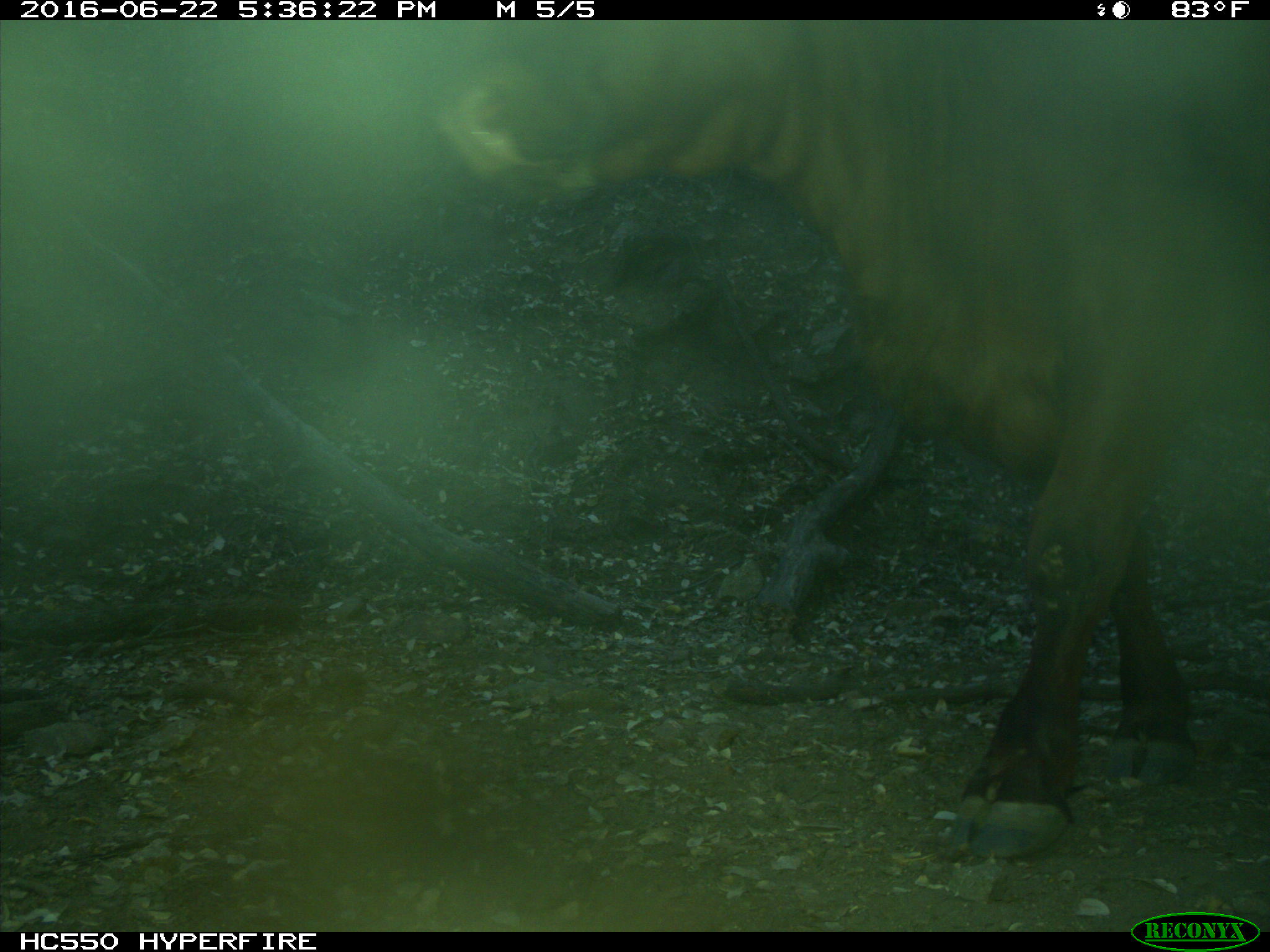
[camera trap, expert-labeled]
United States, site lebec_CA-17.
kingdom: Animalia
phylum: Chordata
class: Mammalia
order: Artiodactyla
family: Bovidae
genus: Bos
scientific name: Bos taurus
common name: domestic cow